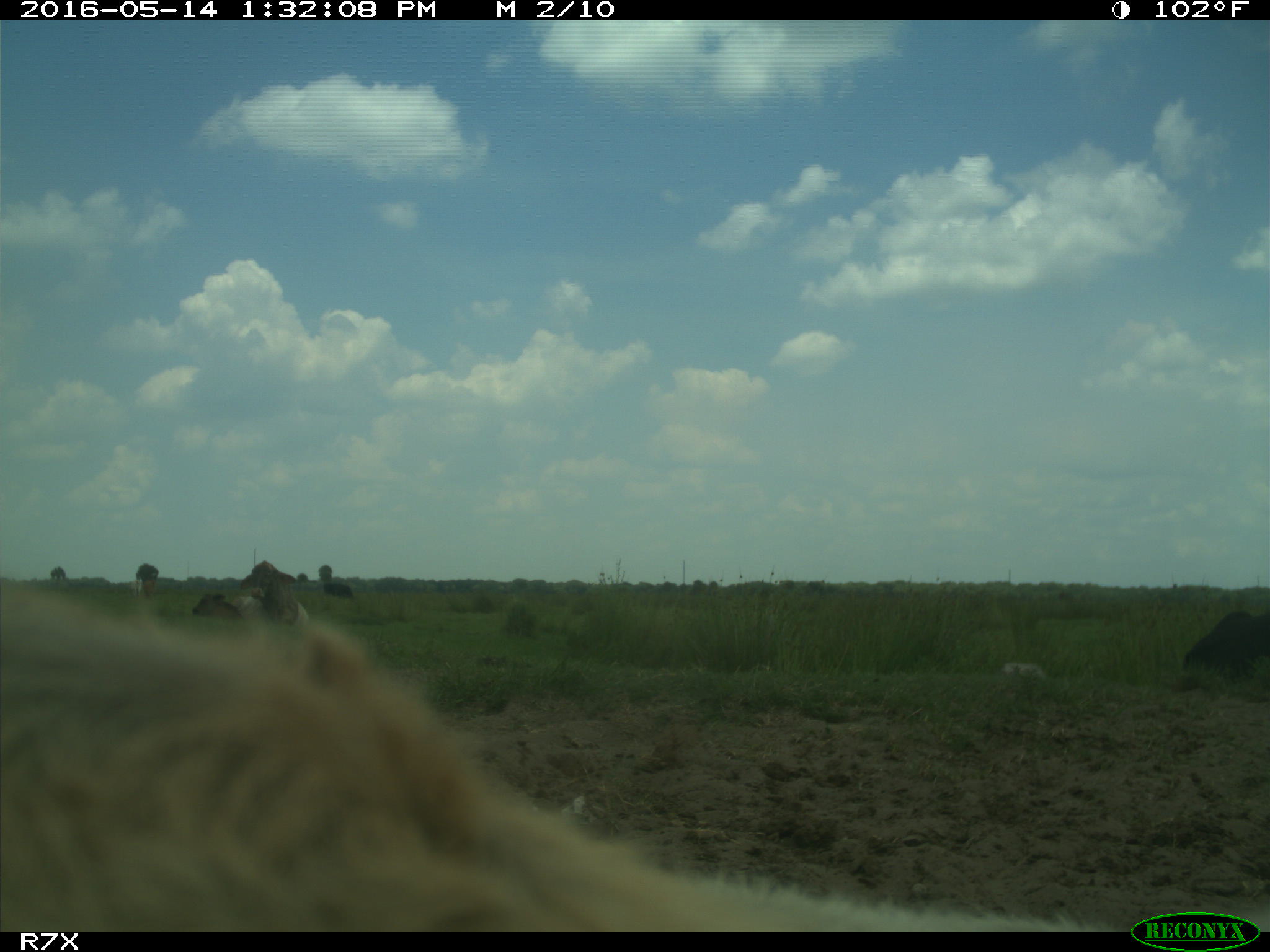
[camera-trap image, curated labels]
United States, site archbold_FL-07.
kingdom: Animalia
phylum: Chordata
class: Mammalia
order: Artiodactyla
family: Bovidae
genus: Bos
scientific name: Bos taurus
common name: domestic cow